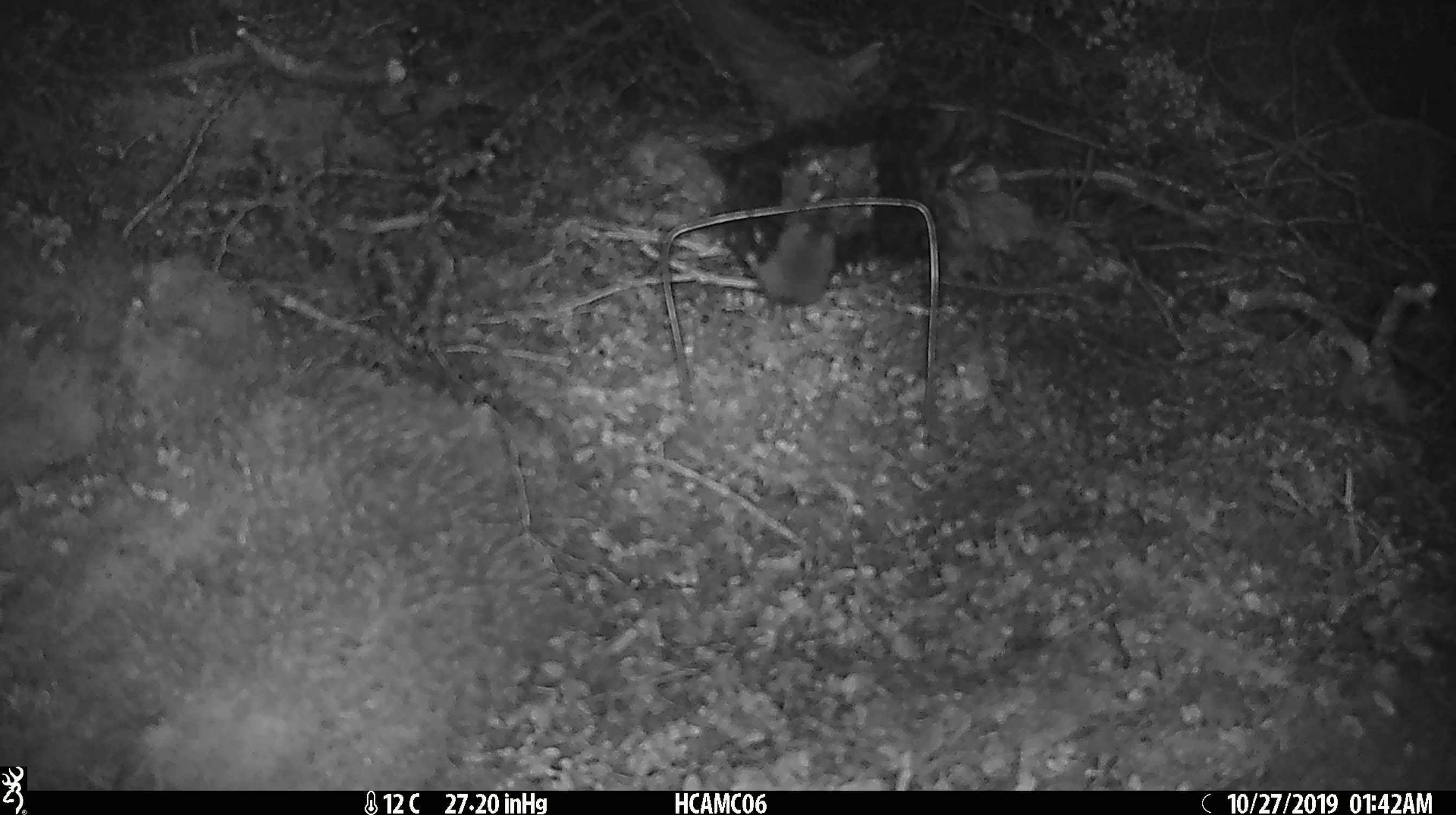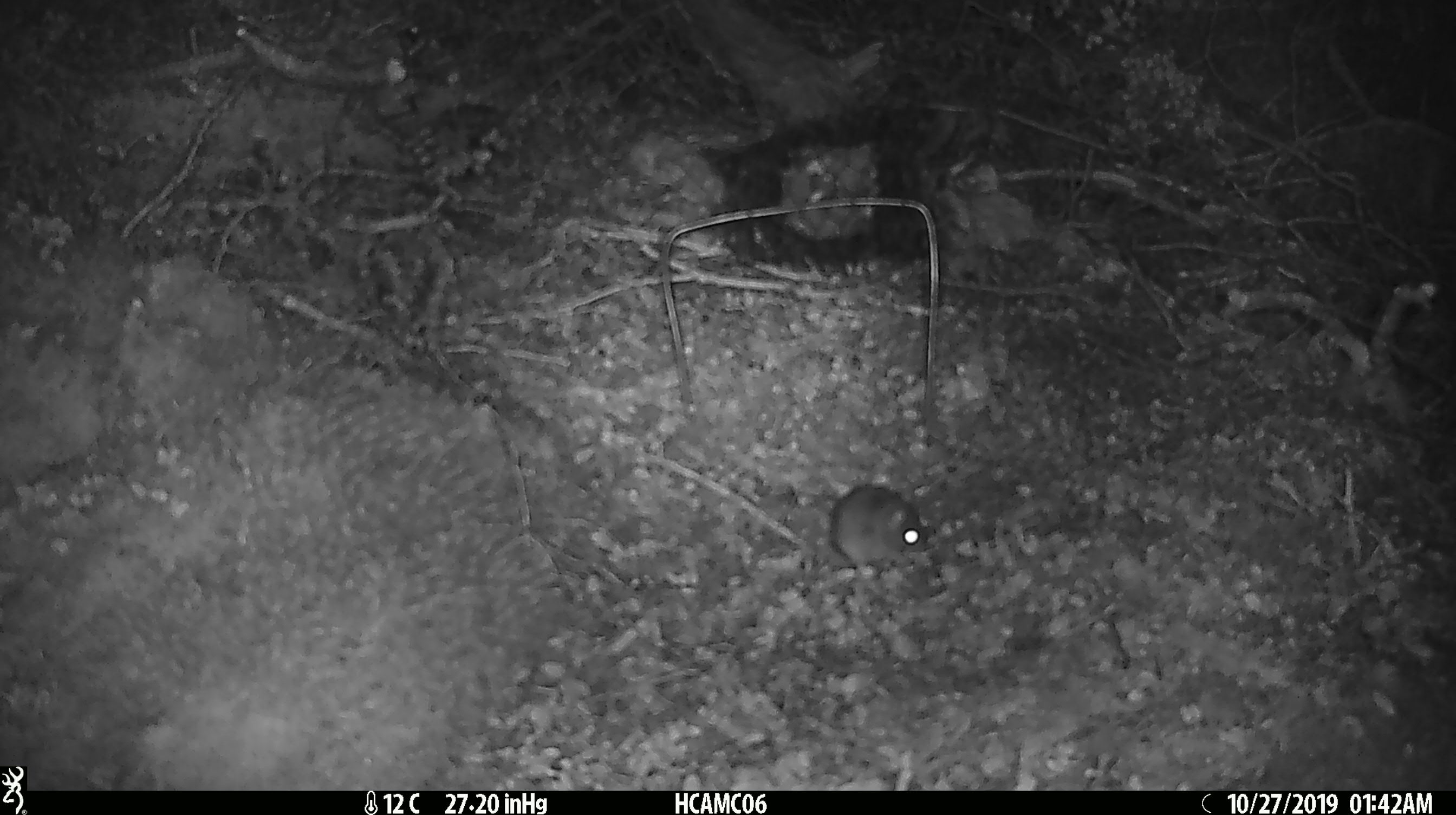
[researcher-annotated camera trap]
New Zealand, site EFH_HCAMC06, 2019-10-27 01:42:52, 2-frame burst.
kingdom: Animalia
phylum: Chordata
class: Mammalia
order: Rodentia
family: Muridae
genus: Mus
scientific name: Mus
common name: mouse